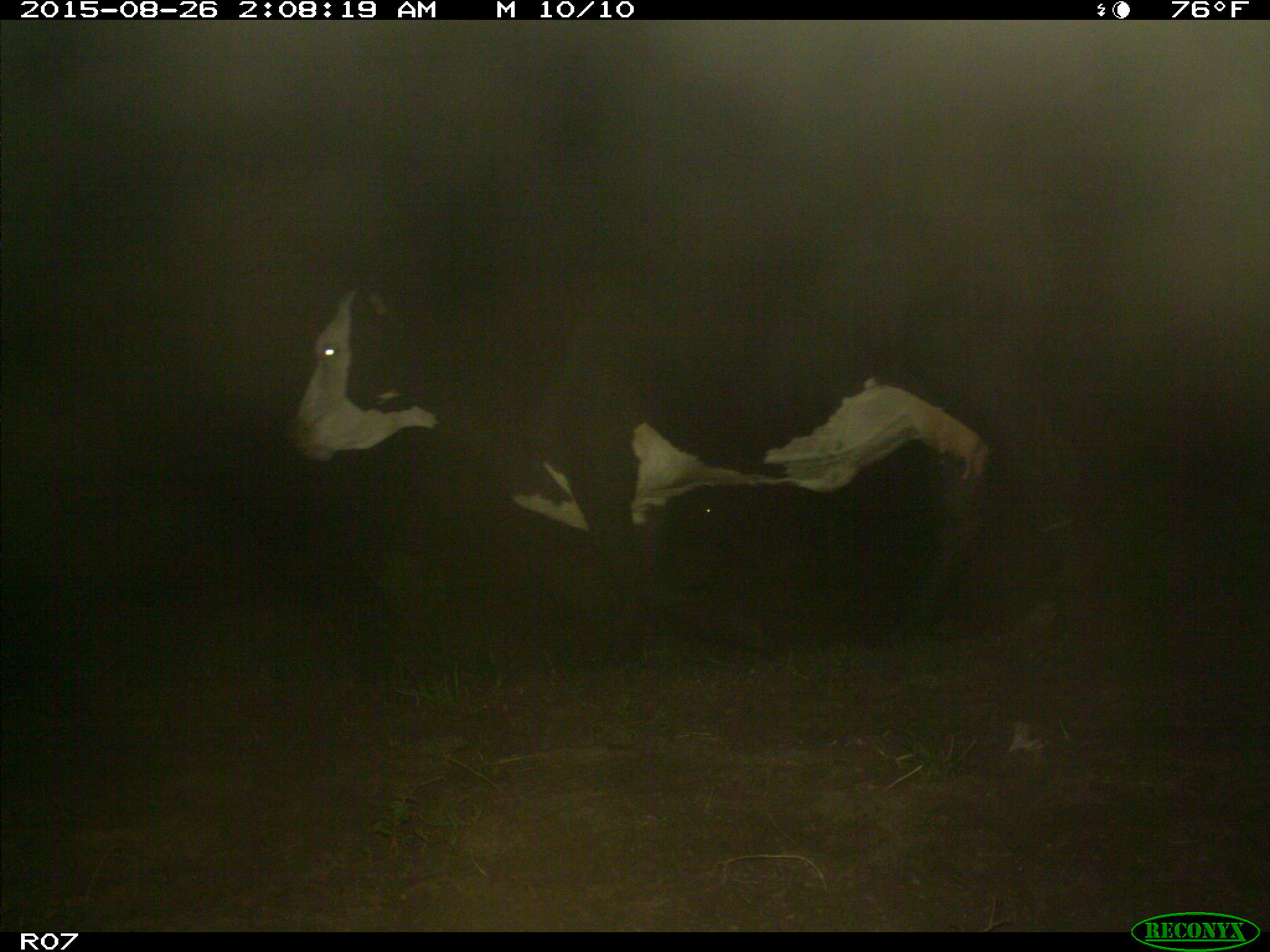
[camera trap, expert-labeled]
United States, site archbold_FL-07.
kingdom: Animalia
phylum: Chordata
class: Mammalia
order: Artiodactyla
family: Bovidae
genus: Bos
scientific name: Bos taurus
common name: domestic cow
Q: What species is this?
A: Bos taurus (domestic cow).